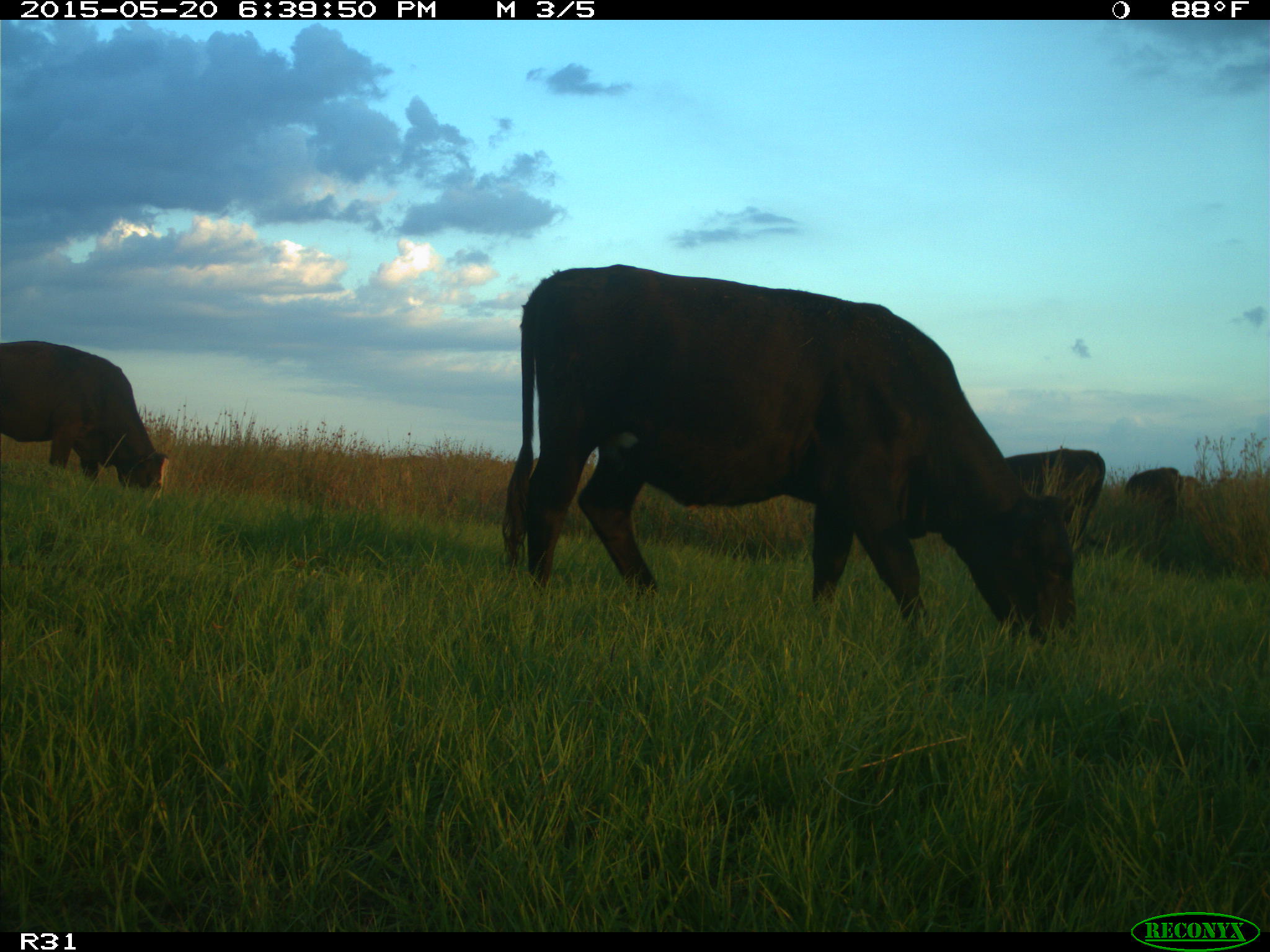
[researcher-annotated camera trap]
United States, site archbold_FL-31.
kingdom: Animalia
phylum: Chordata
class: Mammalia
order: Artiodactyla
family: Bovidae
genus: Bos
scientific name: Bos taurus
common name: domestic cow